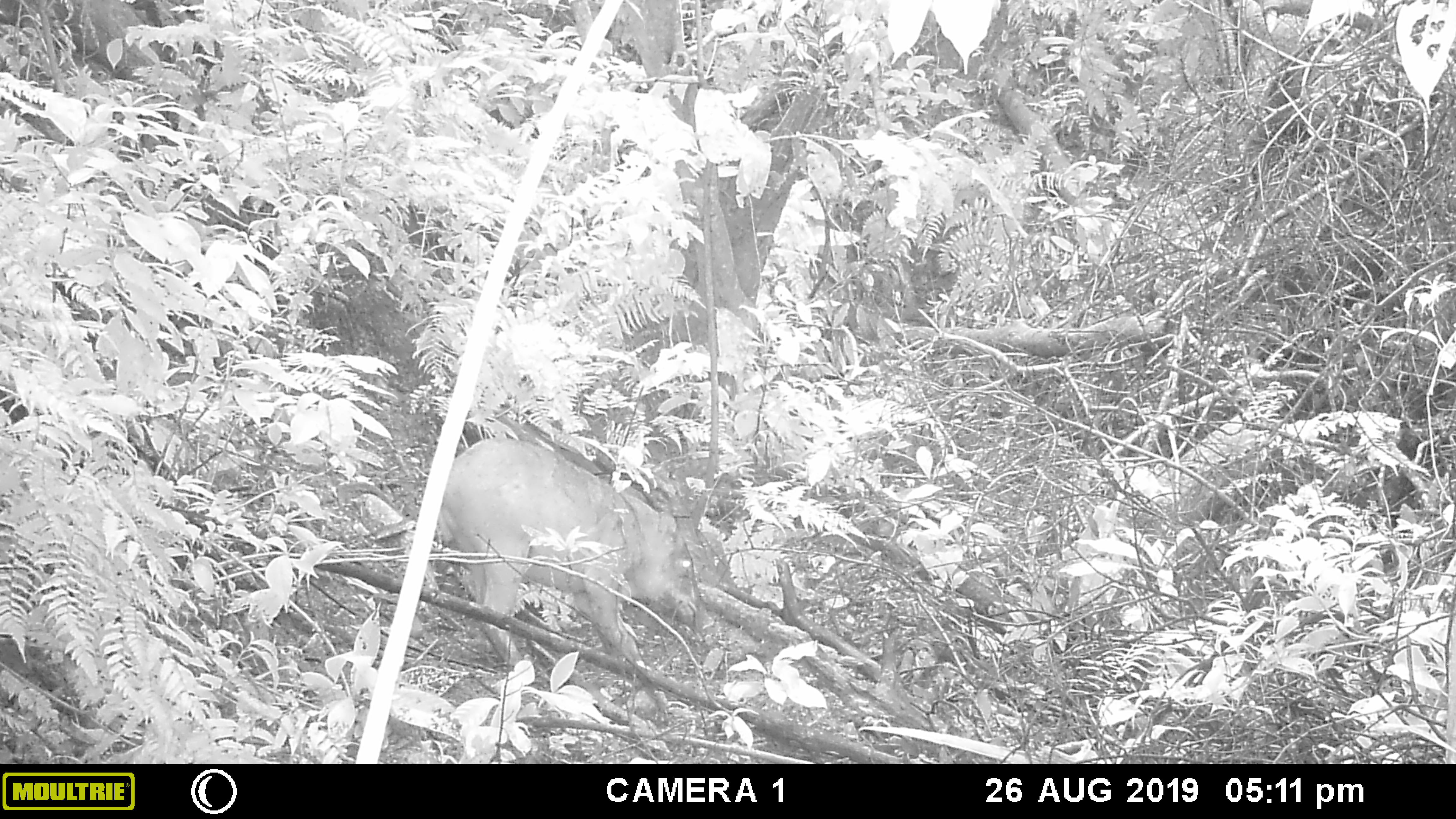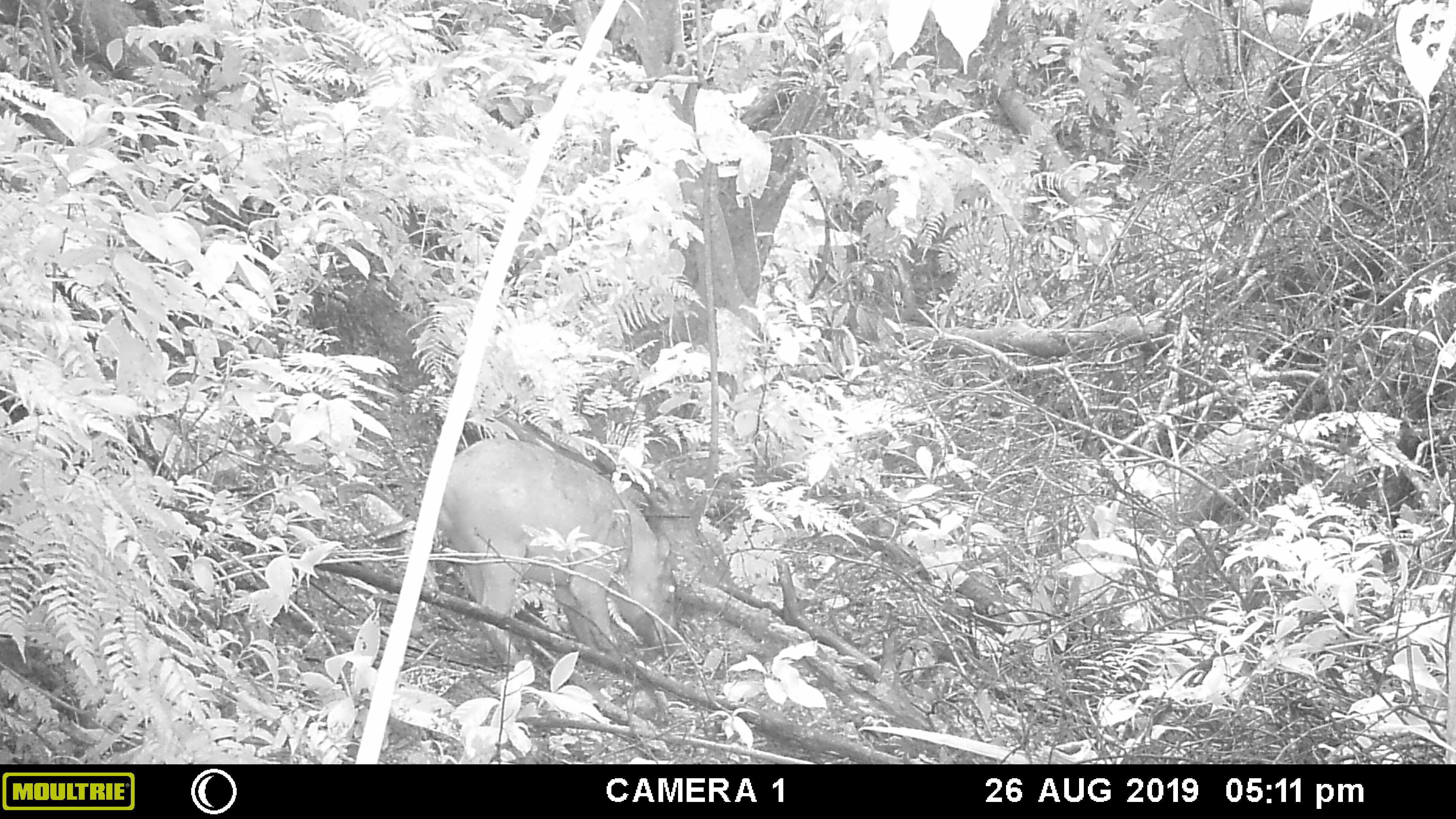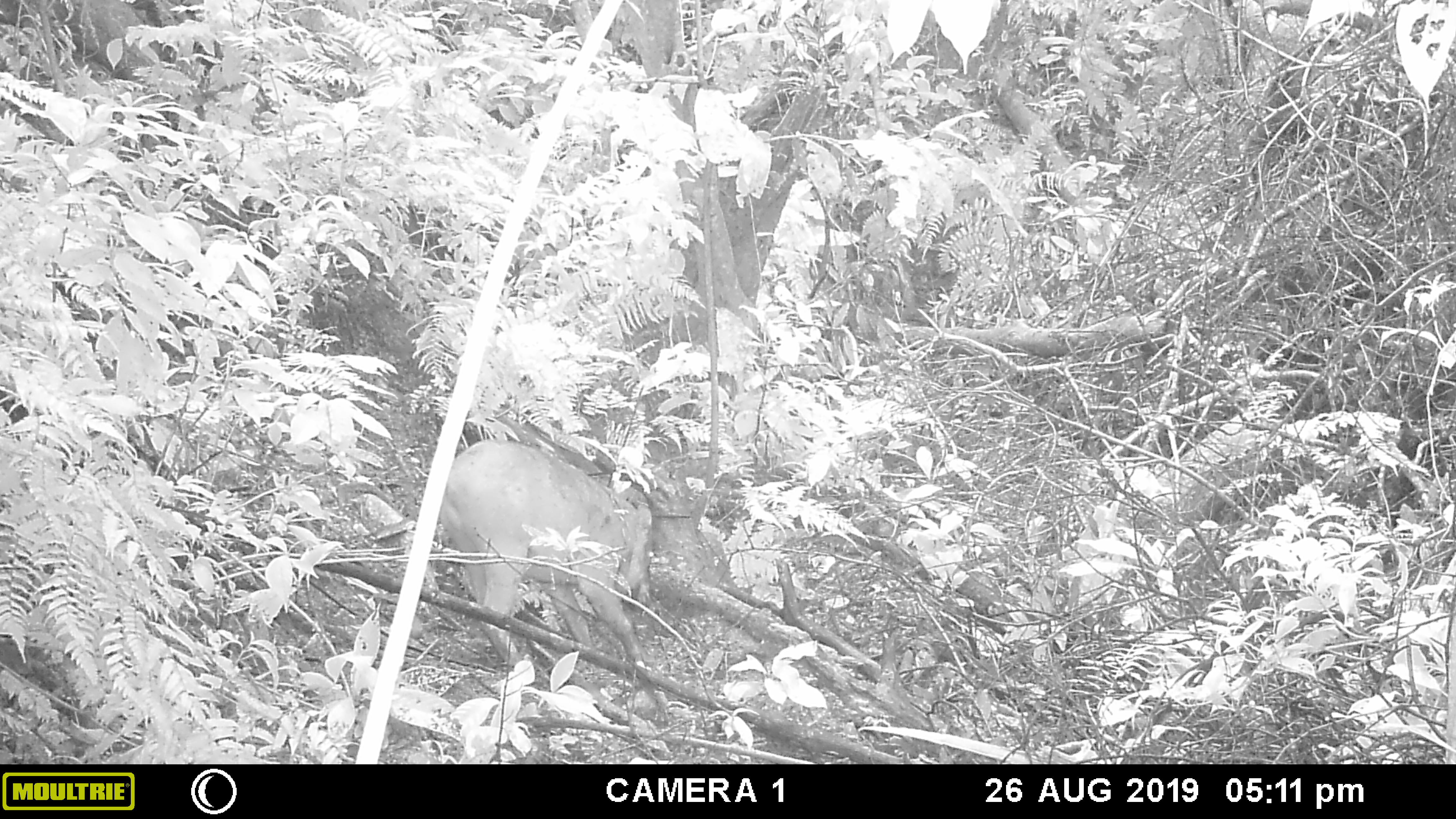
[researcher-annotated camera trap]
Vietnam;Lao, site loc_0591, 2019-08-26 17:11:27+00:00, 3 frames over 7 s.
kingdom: Animalia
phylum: Chordata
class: Mammalia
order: Artiodactyla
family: Suidae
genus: Sus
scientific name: Sus scrofa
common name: eurasian wild pig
Eurasian wild pig (Sus scrofa). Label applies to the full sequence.